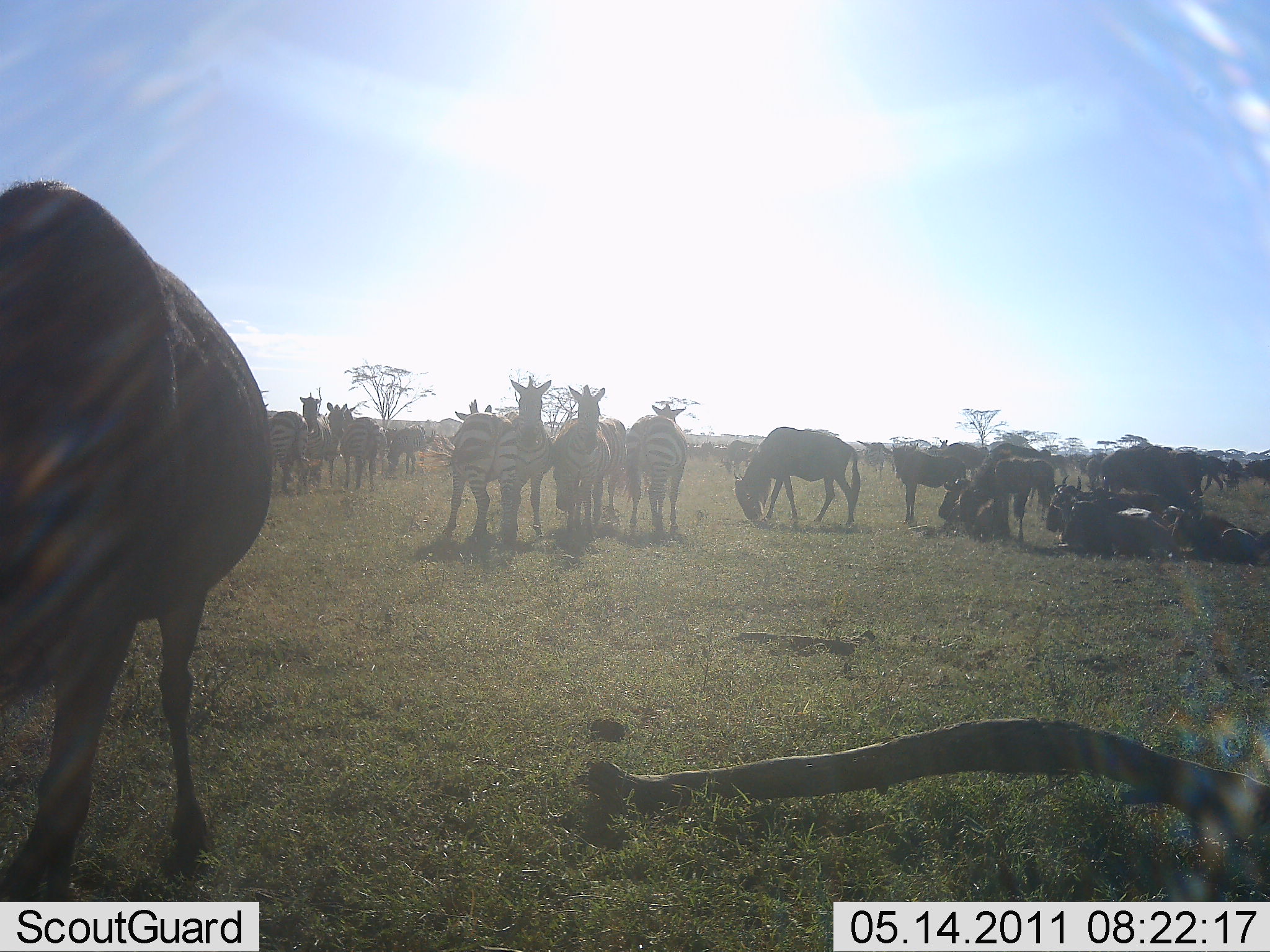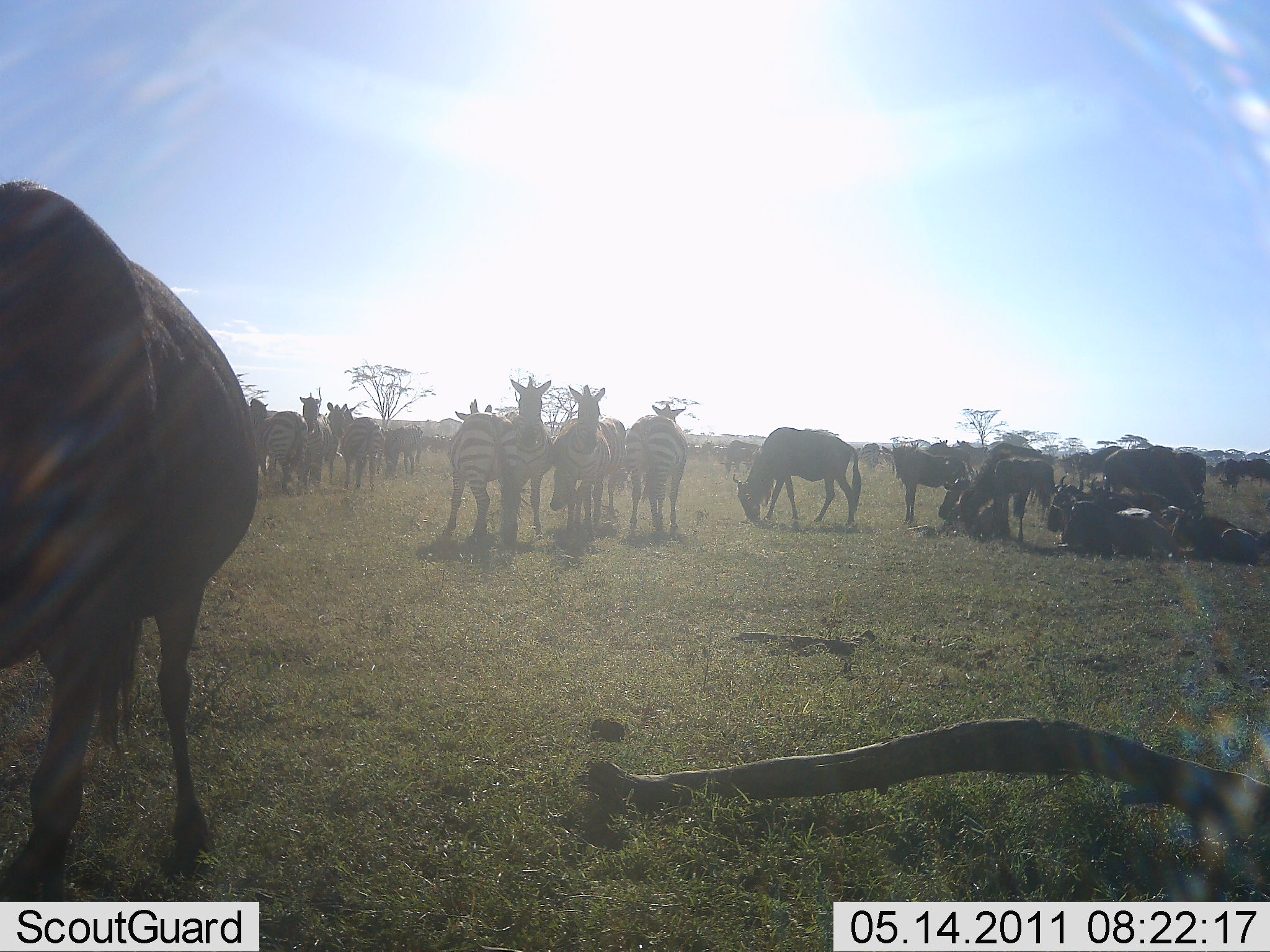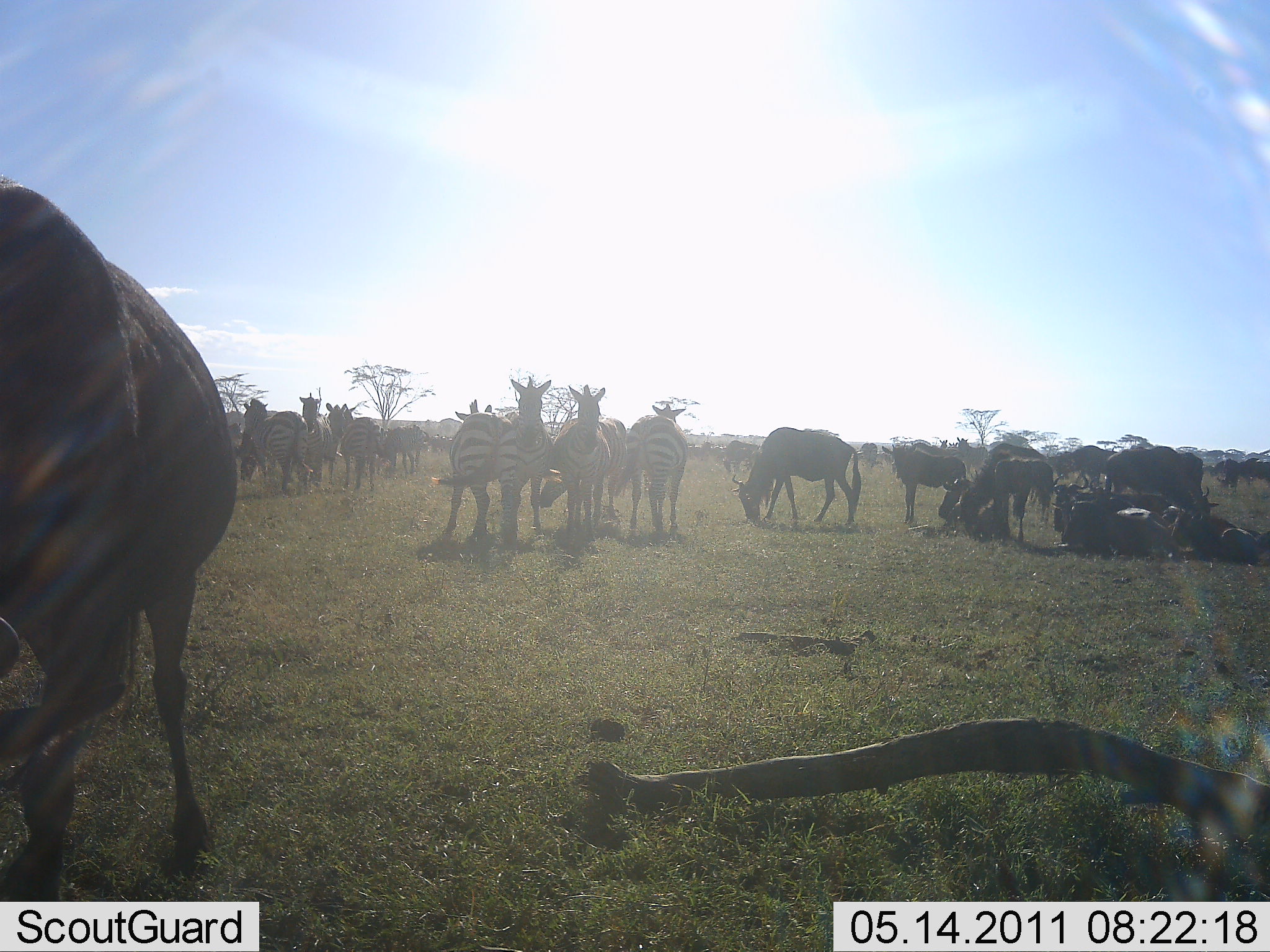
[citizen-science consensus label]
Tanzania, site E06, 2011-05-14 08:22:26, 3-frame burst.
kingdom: Animalia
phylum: Chordata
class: Mammalia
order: Artiodactyla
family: Bovidae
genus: Connochaetes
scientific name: Connochaetes taurinus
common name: blue wildebeest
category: wildebeest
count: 11-50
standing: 92%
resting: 75%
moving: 8%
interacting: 8%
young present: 0%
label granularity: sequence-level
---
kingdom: Animalia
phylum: Chordata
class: Mammalia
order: Perissodactyla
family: Equidae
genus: Equus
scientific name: Equus quagga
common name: plains zebra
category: zebra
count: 11-50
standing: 92%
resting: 33%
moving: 0%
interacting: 8%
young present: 0%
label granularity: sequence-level